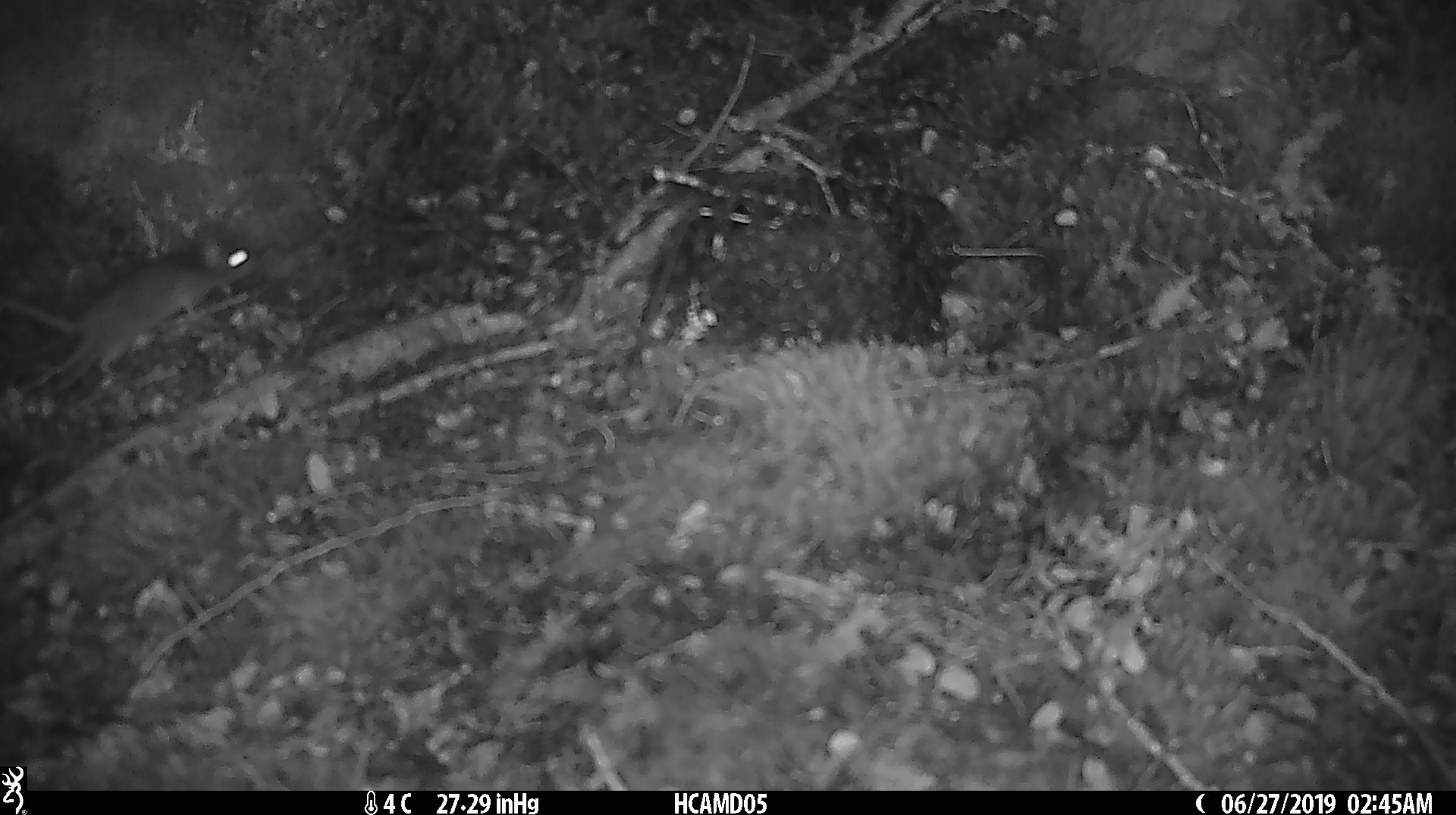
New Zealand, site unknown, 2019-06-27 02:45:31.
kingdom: Animalia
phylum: Chordata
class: Mammalia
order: Rodentia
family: Muridae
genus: Mus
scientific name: Mus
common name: mouse